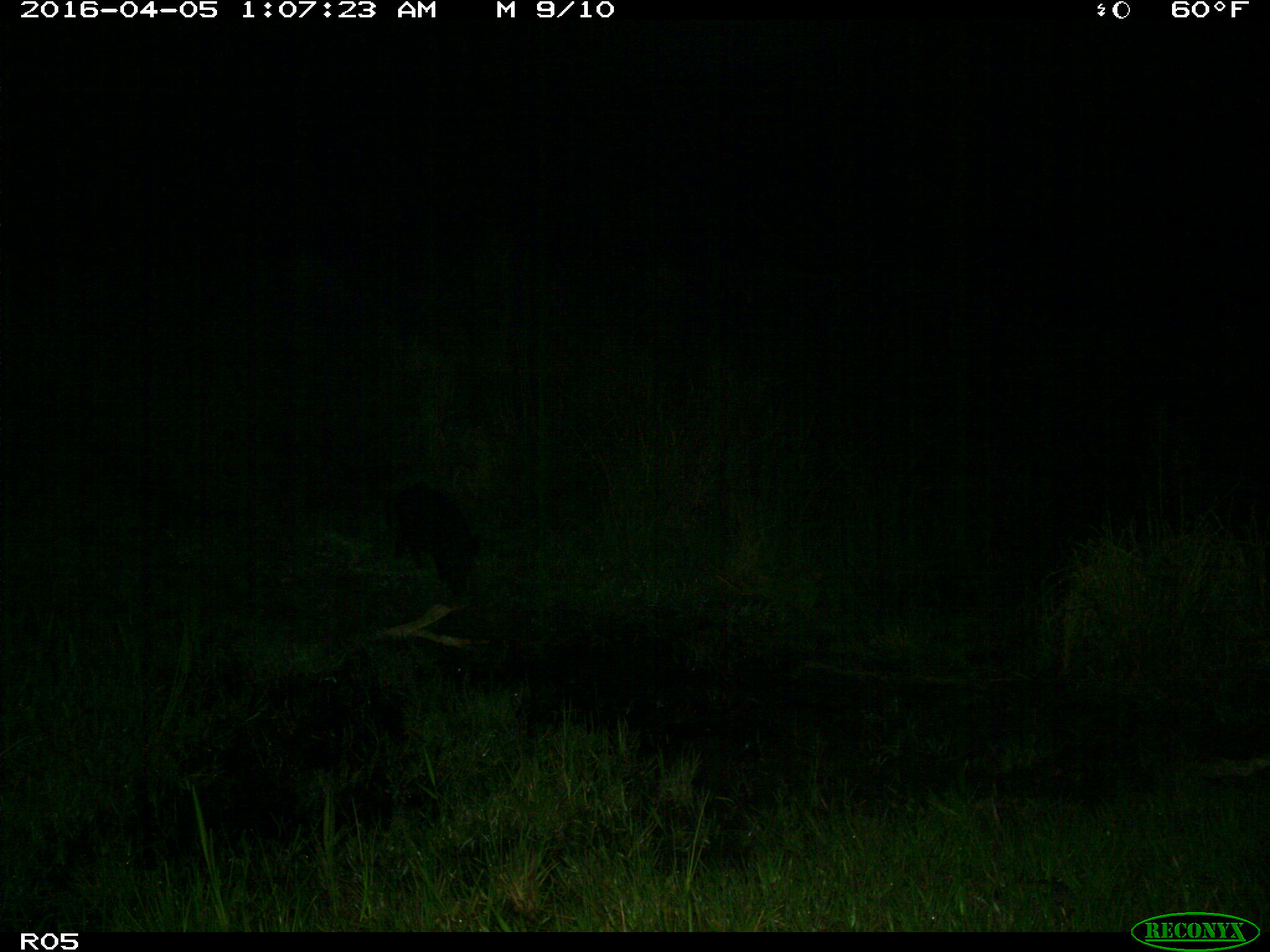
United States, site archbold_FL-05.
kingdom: Animalia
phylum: Chordata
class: Mammalia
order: Artiodactyla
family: Suidae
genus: Sus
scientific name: Sus scrofa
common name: wild boar